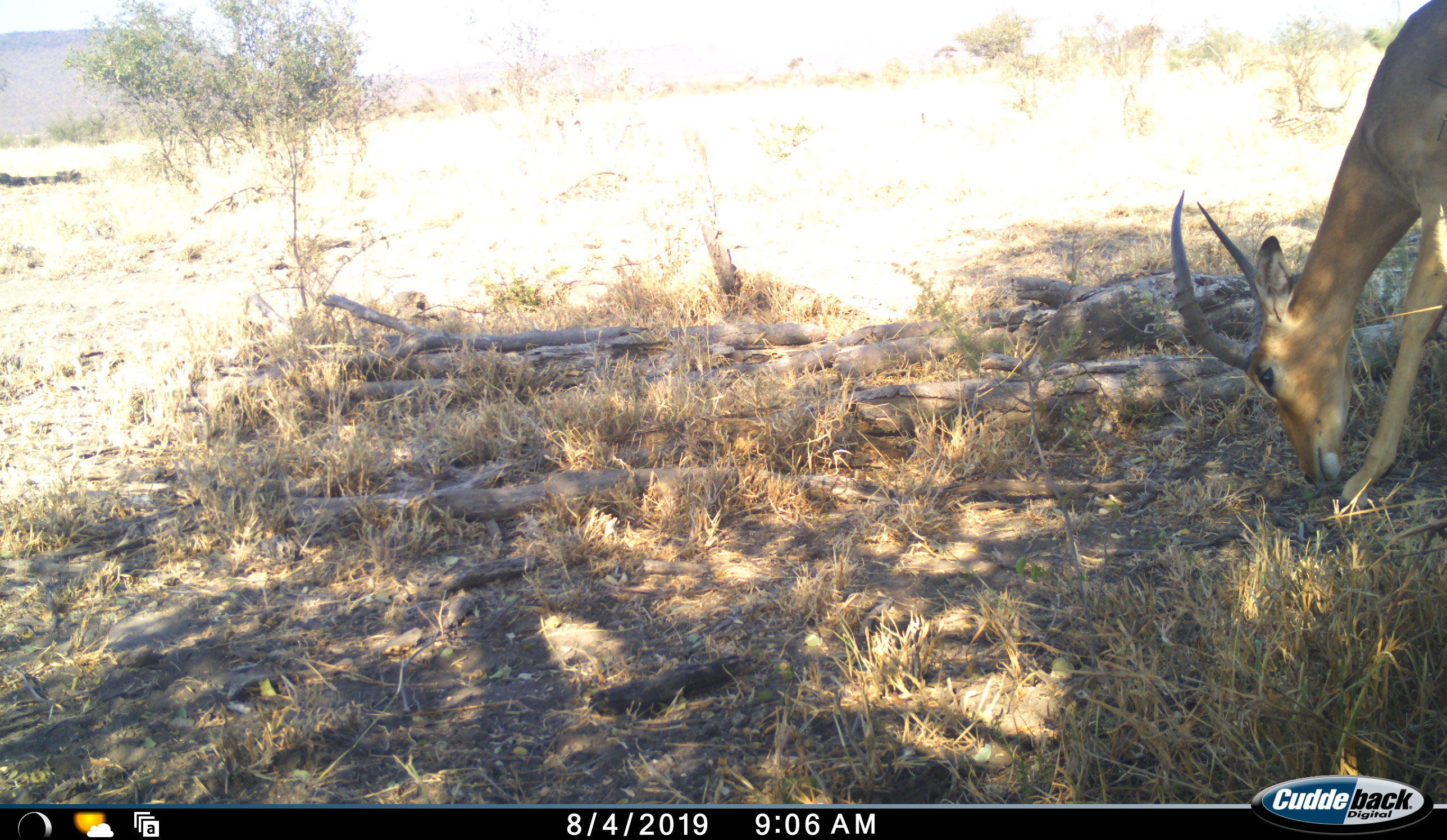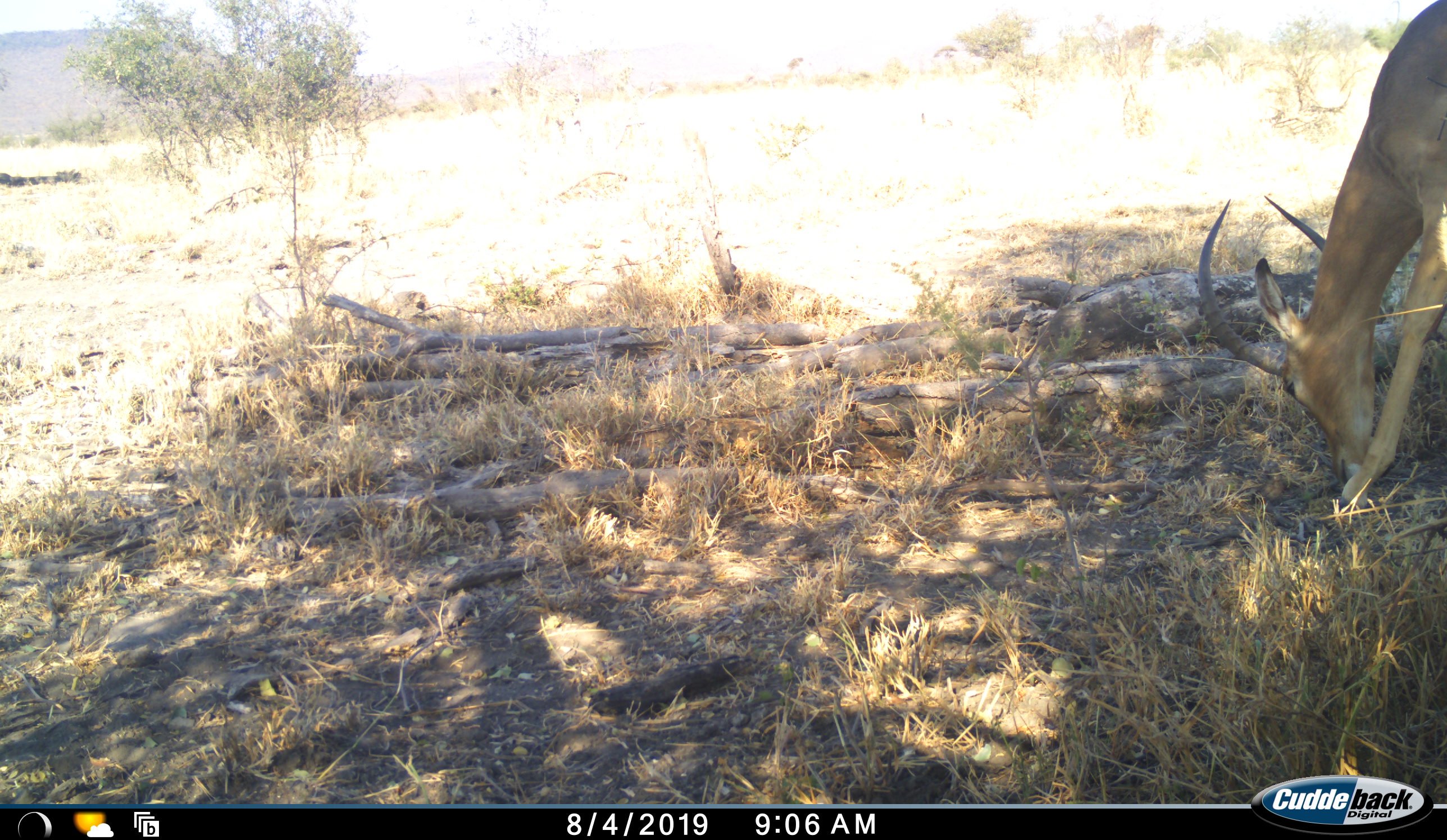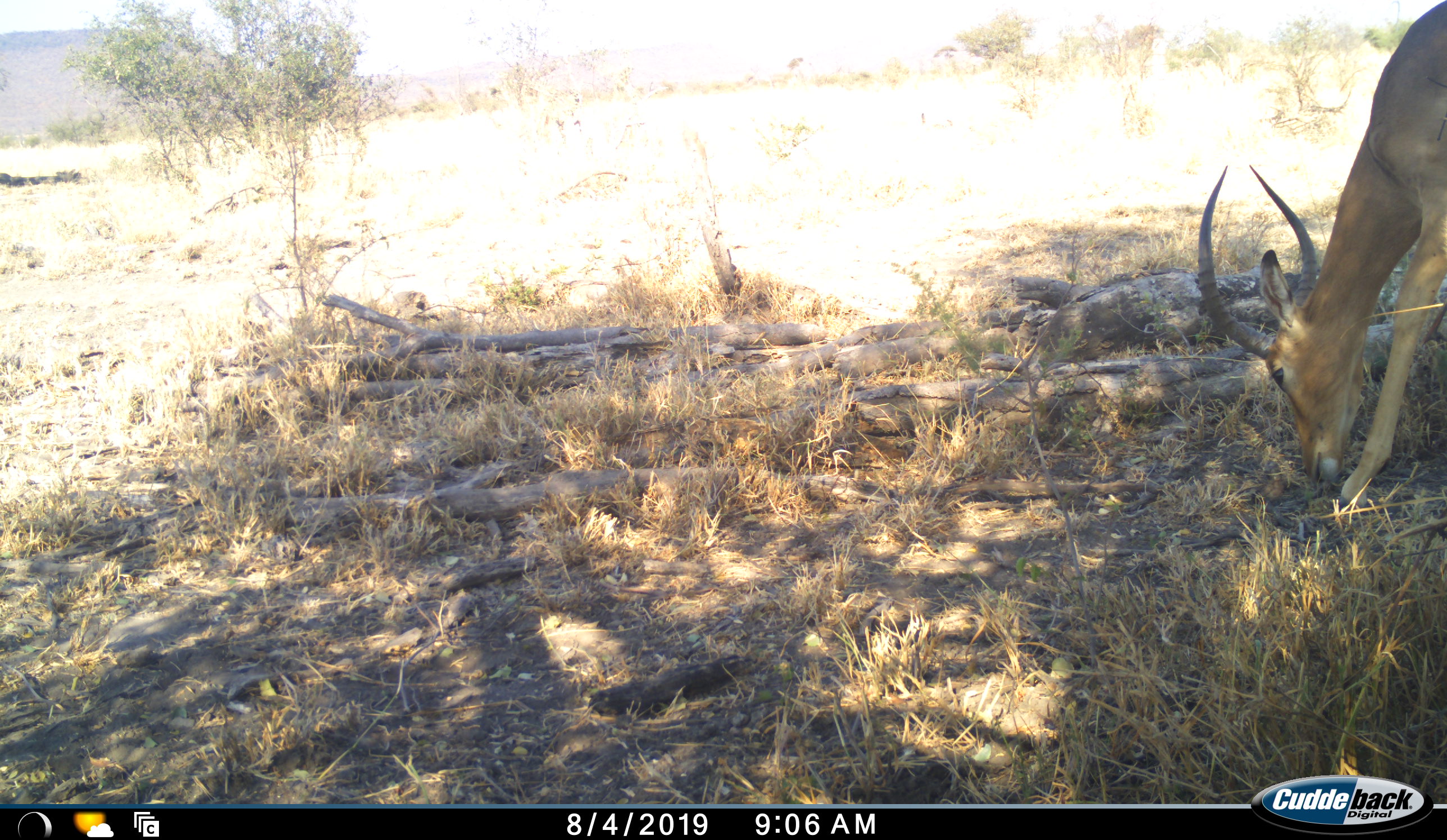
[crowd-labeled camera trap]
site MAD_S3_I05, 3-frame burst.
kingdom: Animalia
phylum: Chordata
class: Mammalia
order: Artiodactyla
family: Bovidae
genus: Aepyceros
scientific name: Aepyceros melampus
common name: impala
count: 1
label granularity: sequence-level